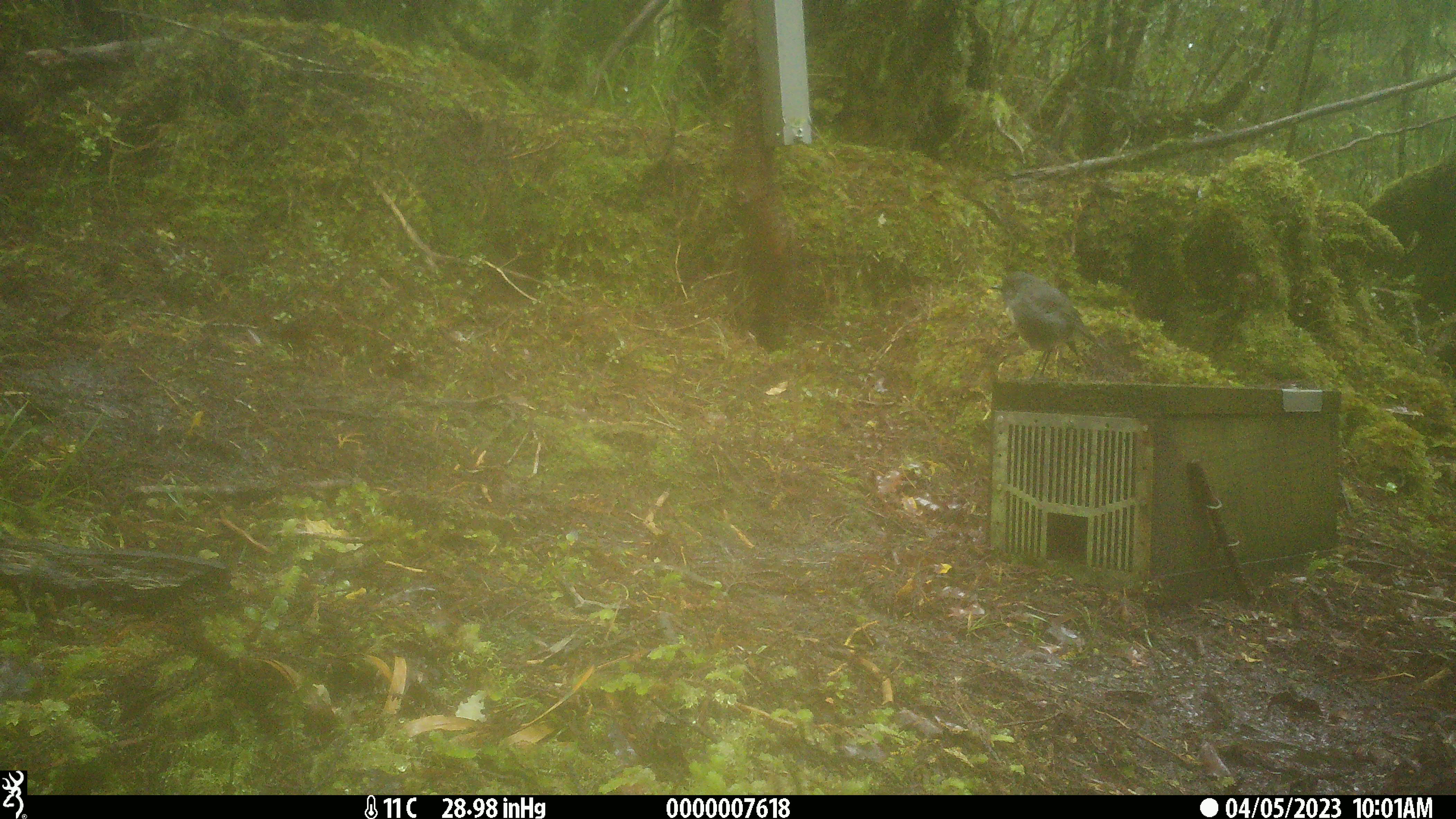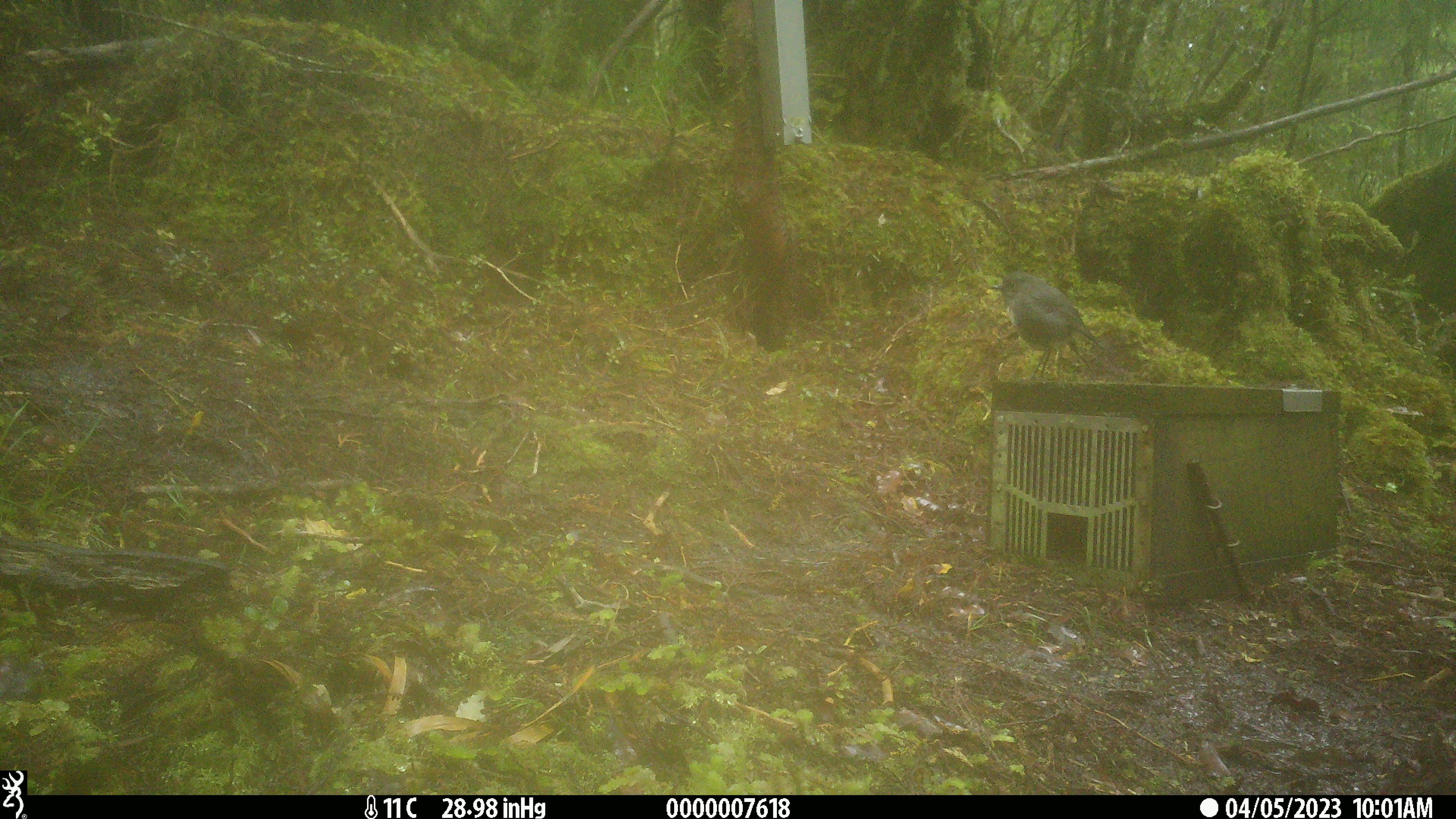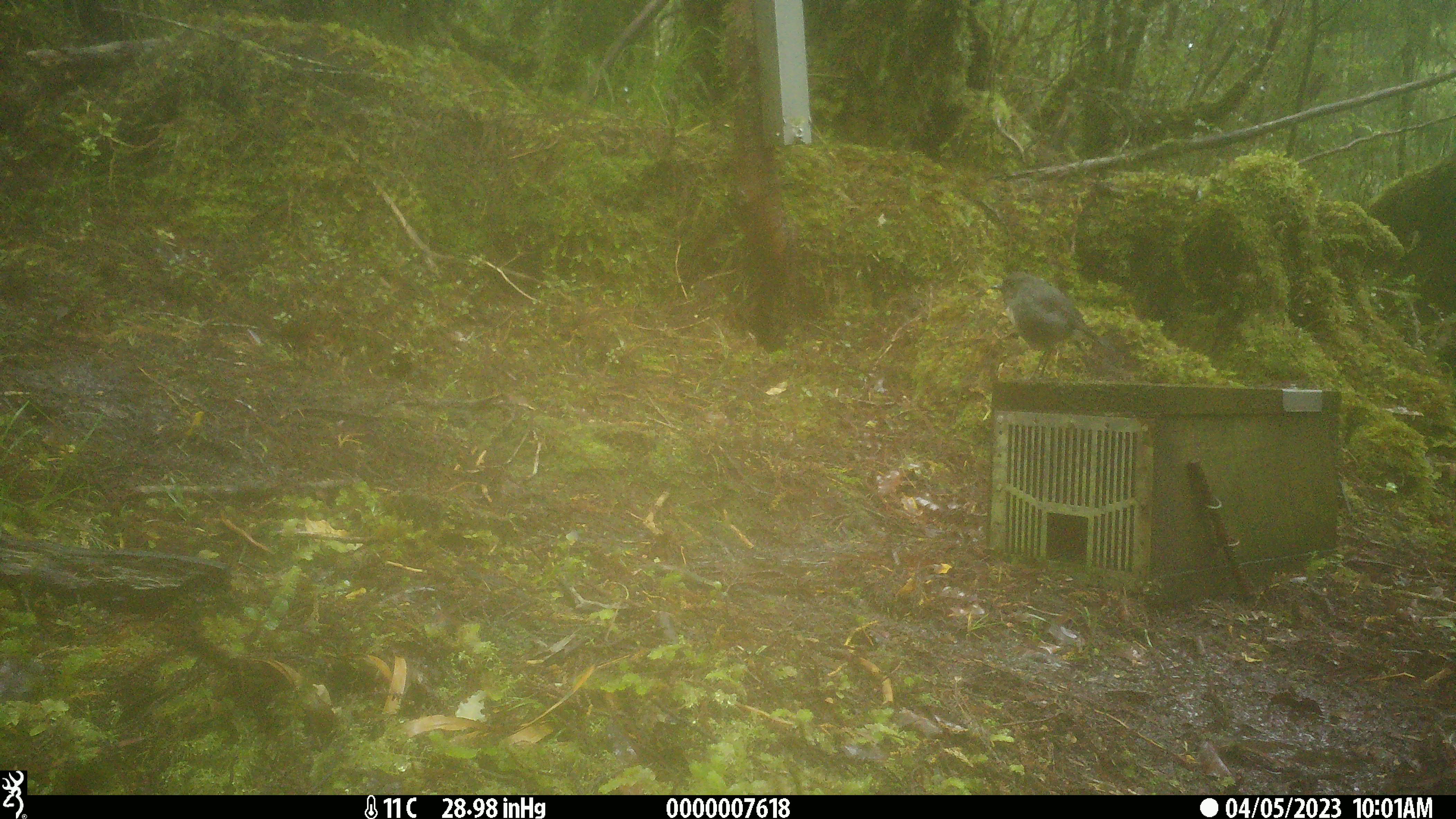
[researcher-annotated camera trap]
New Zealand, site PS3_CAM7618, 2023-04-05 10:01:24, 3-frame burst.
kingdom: Animalia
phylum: Chordata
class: Aves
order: Passeriformes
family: Petroicidae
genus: Petroica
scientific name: Petroica australis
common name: new zealand robin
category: robin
Robin (new zealand robin) (Petroica australis).